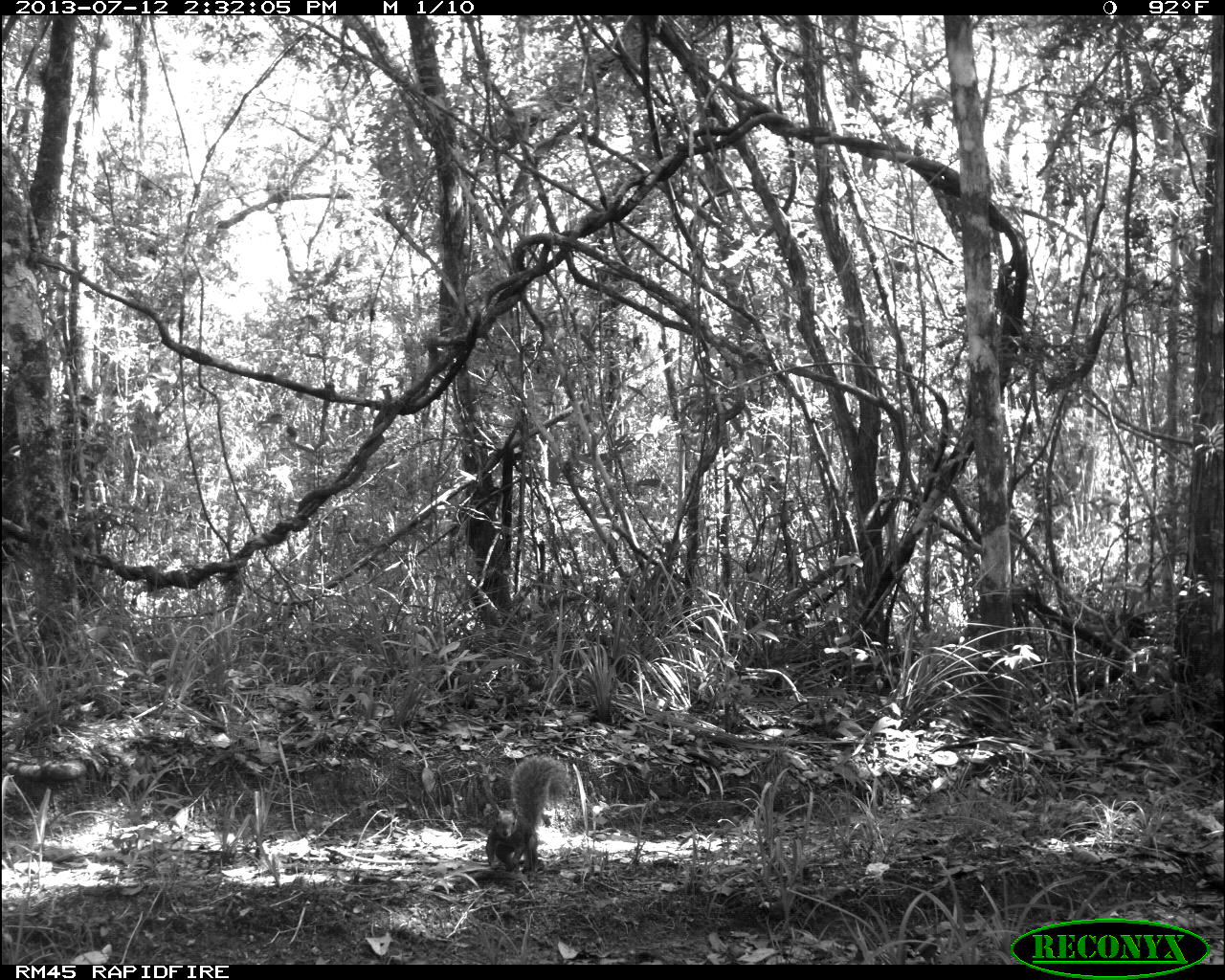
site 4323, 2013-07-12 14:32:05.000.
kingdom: Animalia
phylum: Chordata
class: Mammalia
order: Rodentia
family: Sciuridae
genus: Sciurus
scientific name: Sciurus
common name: squirrel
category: sciurus sp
Sciurus sp (squirrel) (Sciurus), count 1.